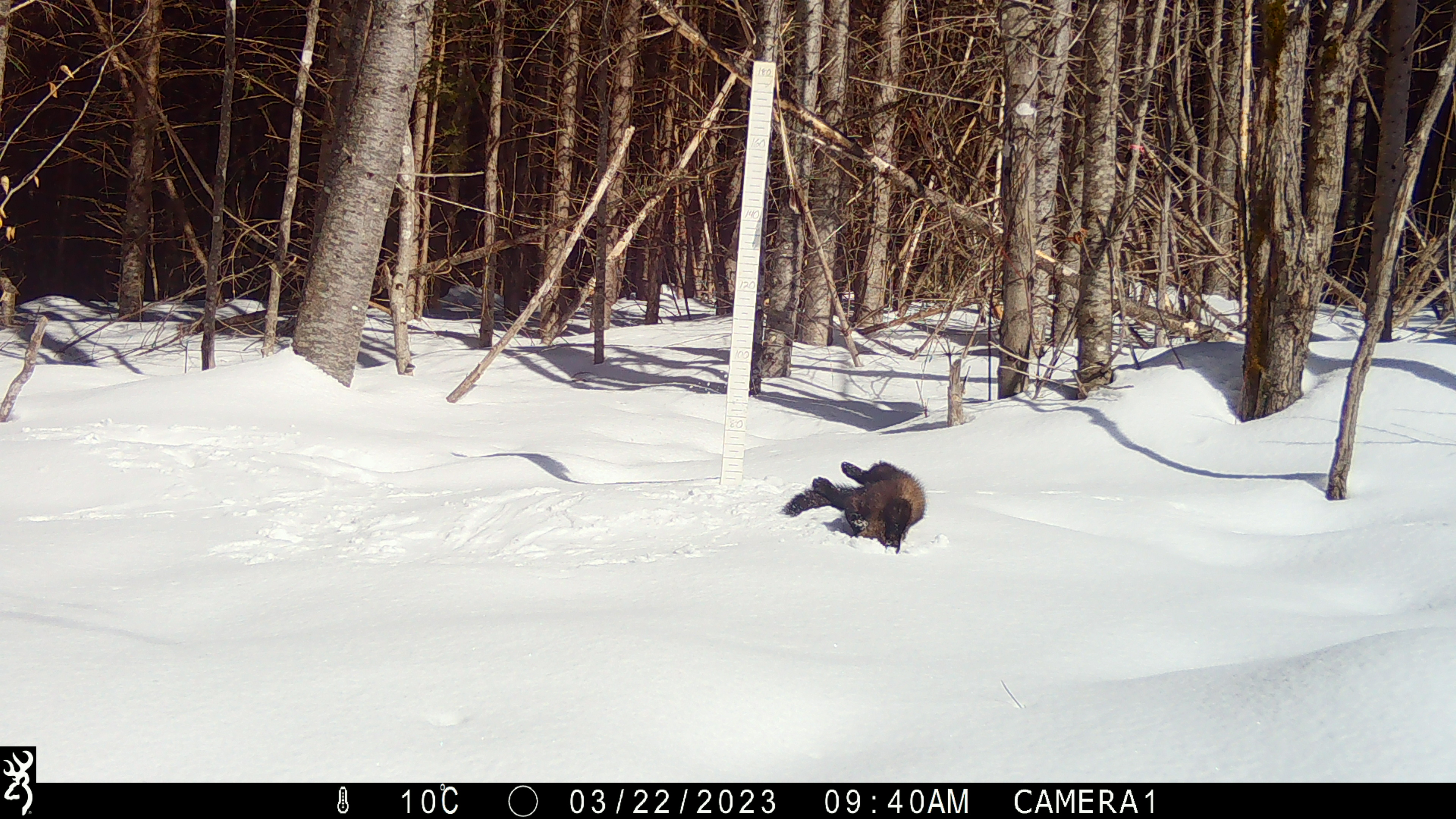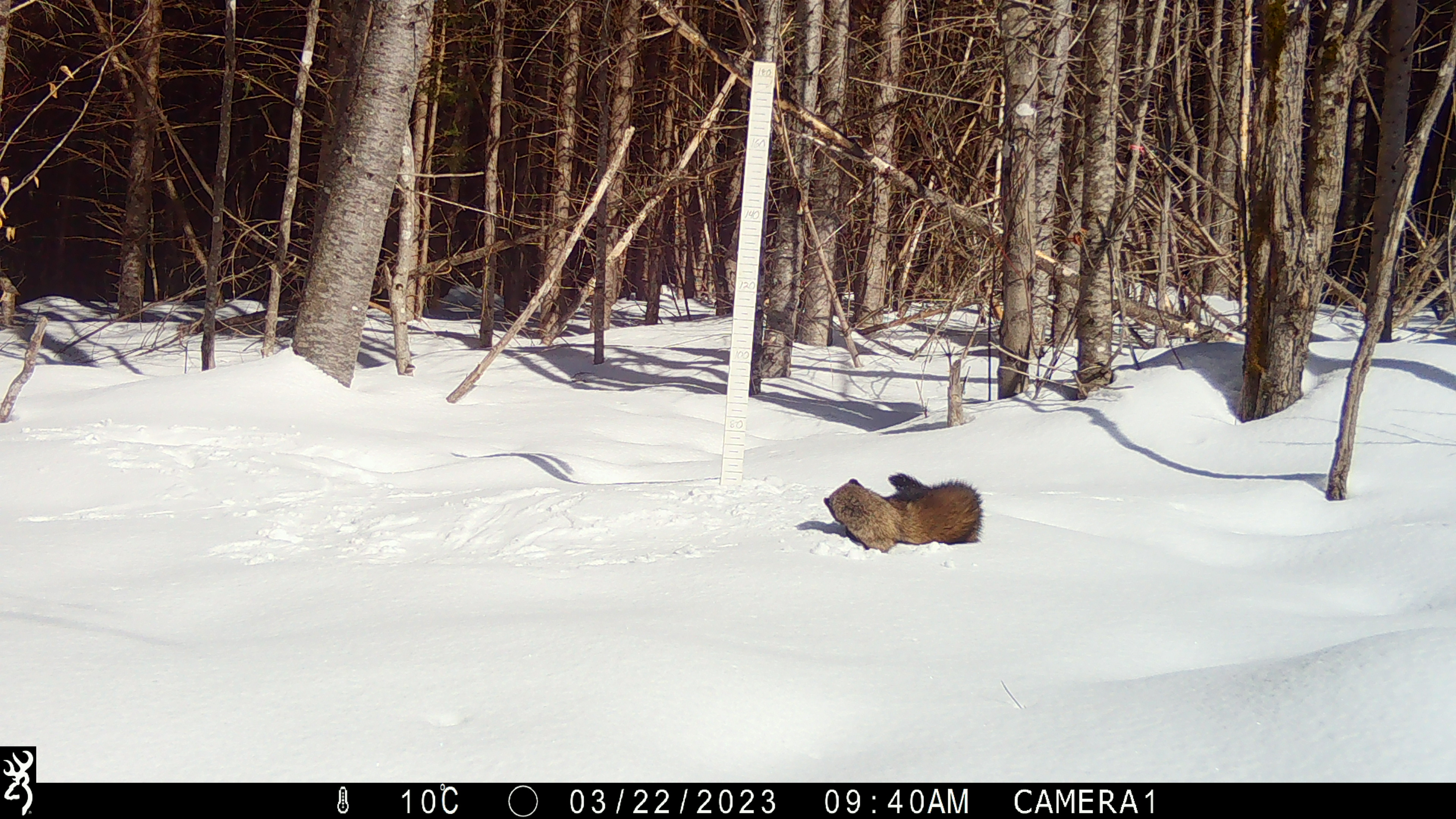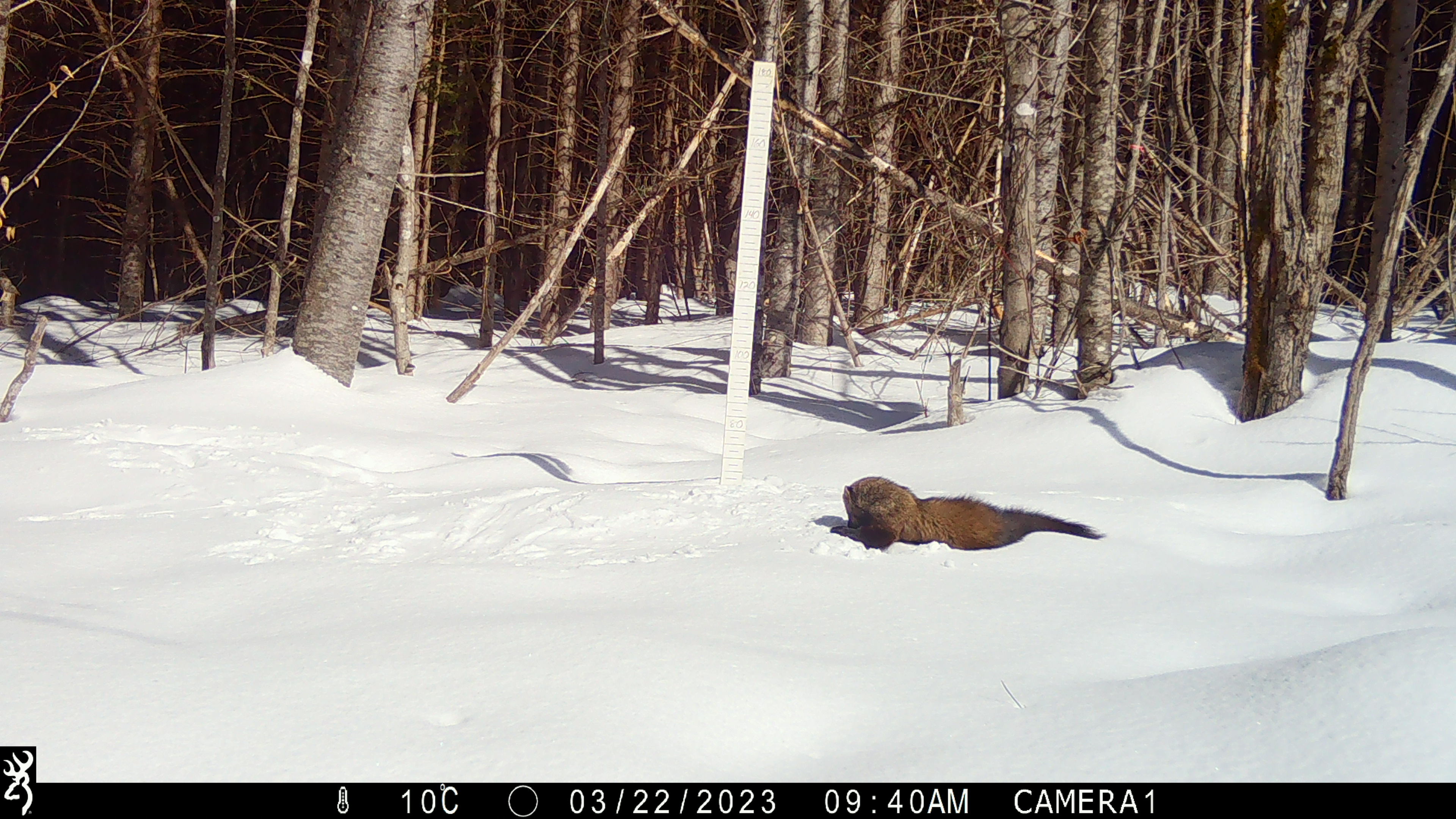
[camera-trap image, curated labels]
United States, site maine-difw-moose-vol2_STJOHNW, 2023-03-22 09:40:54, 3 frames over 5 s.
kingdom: Animalia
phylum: Chordata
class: Mammalia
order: Carnivora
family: Mustelidae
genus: Pekania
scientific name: Pekania pennanti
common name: fisher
Fisher (Pekania pennanti).